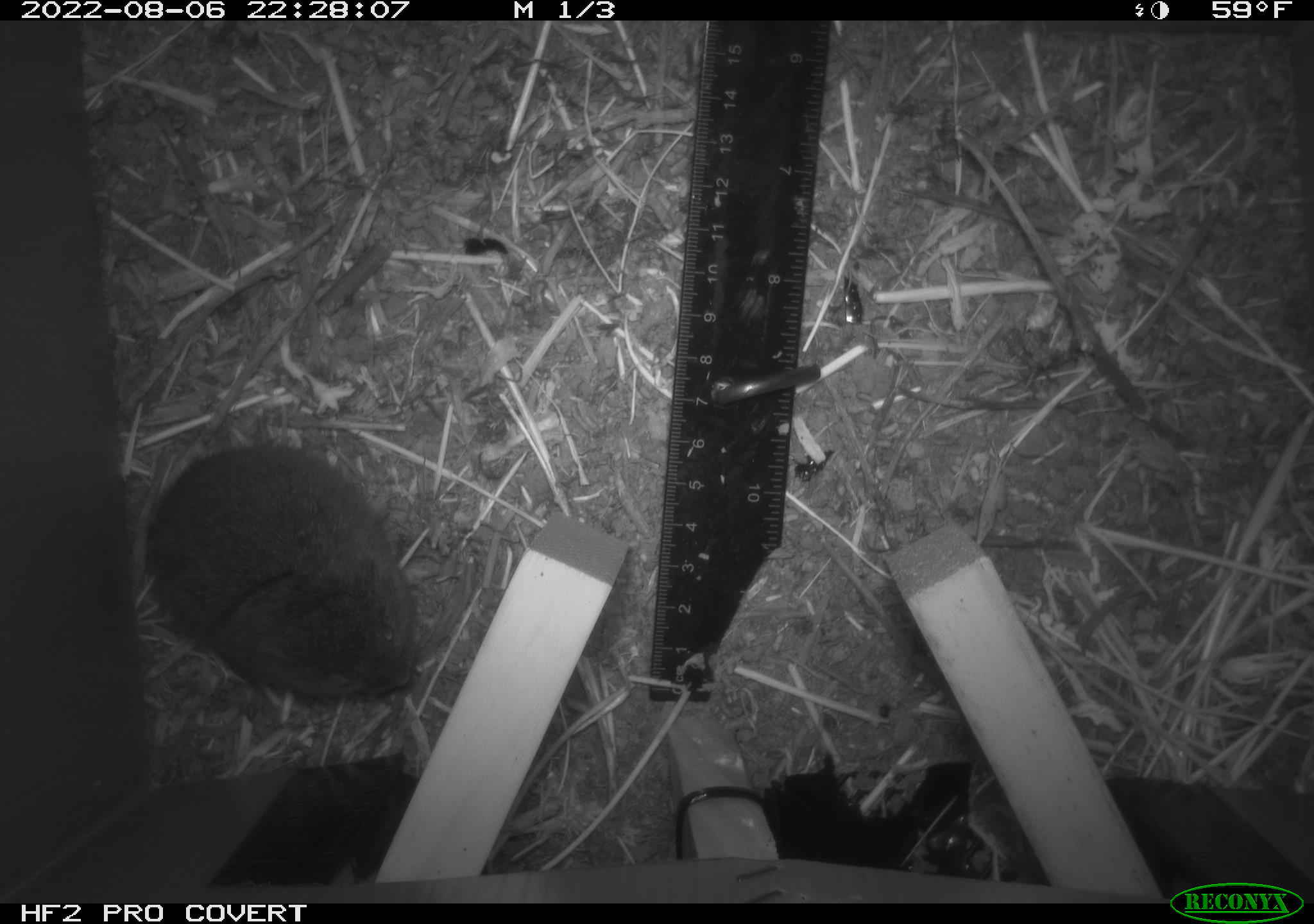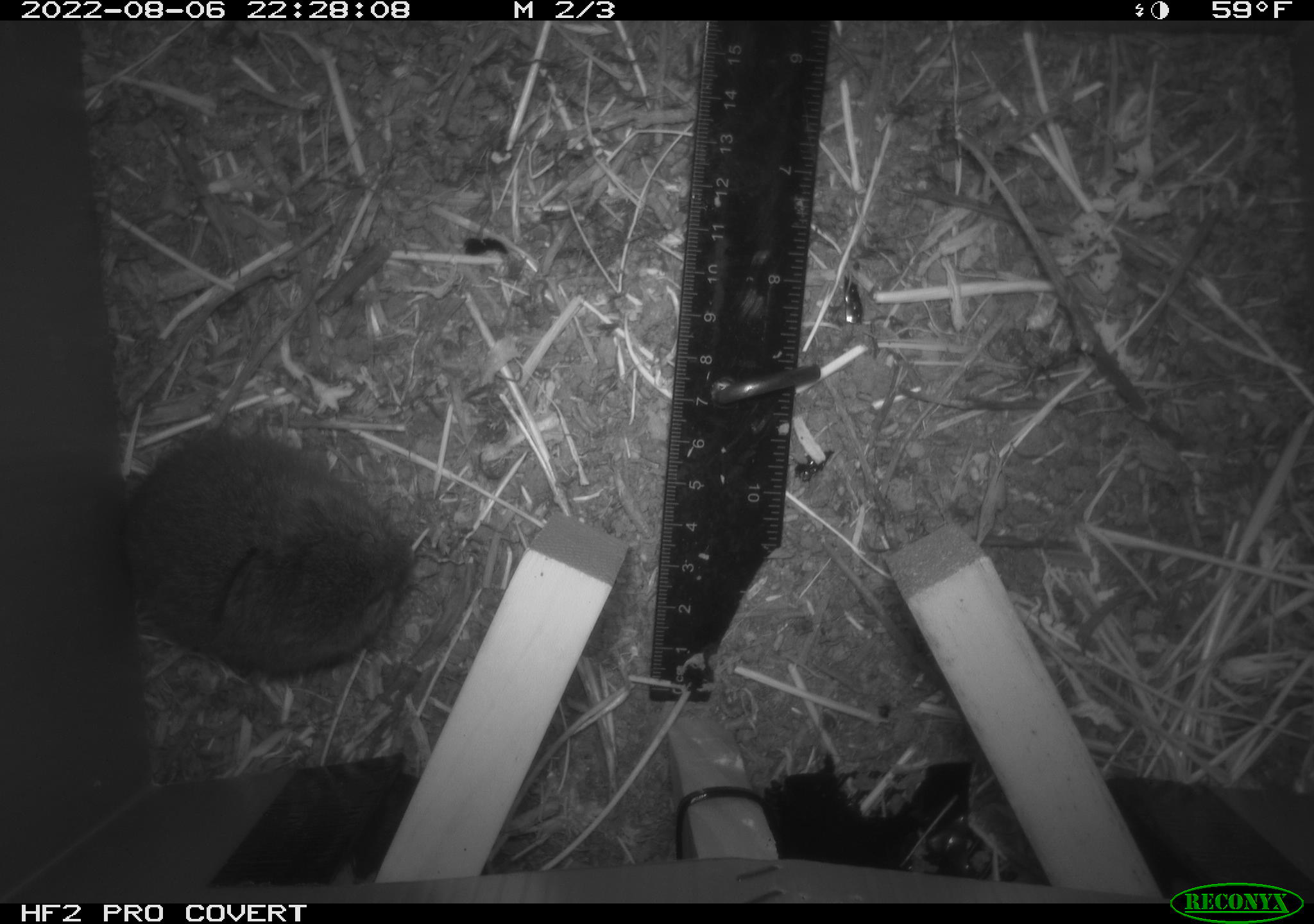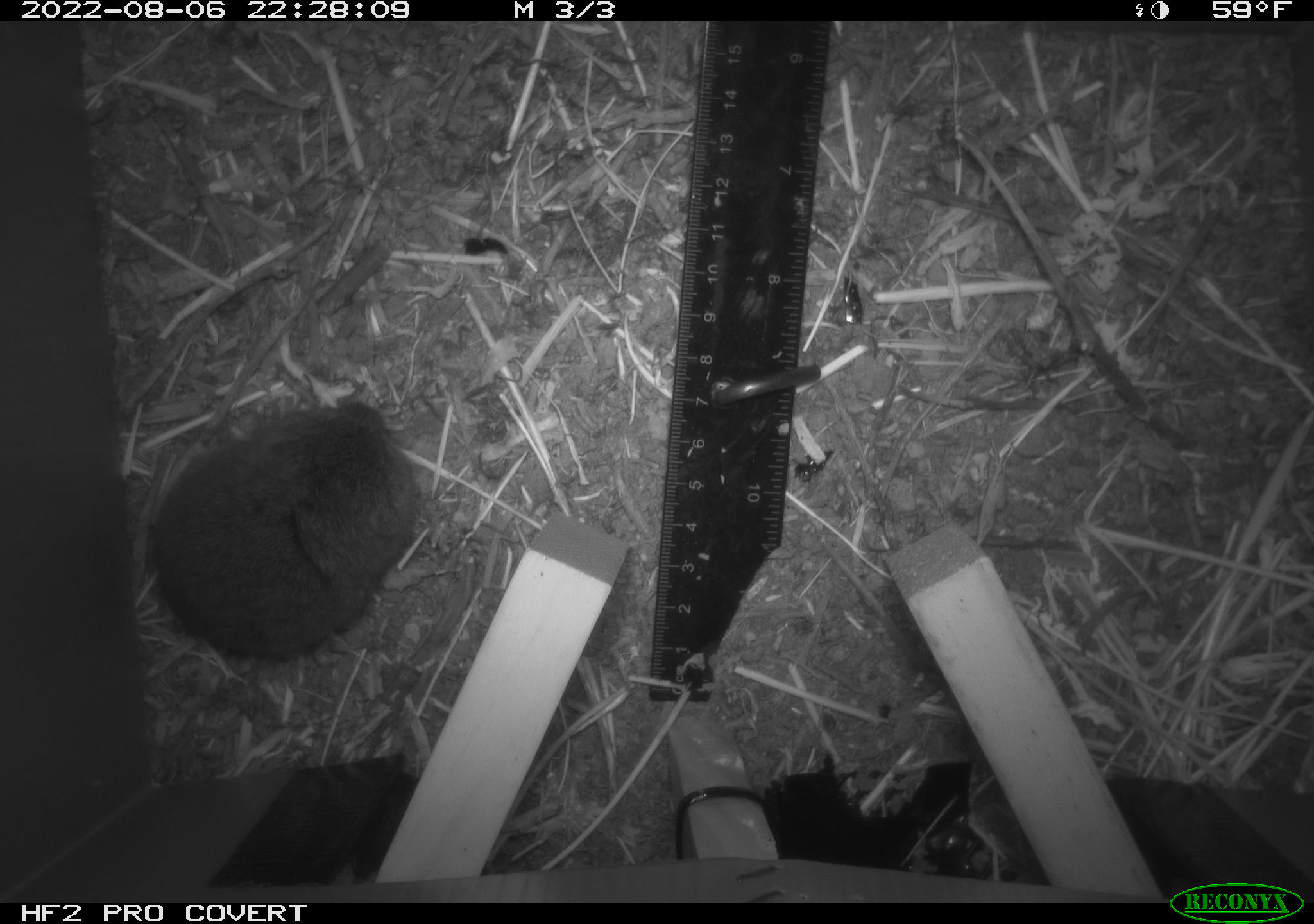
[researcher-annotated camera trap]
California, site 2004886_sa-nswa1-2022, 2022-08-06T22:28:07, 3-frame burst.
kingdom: Animalia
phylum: Chordata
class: Mammalia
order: Rodentia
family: Cricetidae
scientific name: Cricetidae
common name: hamsters, voles, lemmings, and allies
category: cricetidae family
Cricetidae family (hamsters, voles, lemmings, and allies) (Cricetidae).